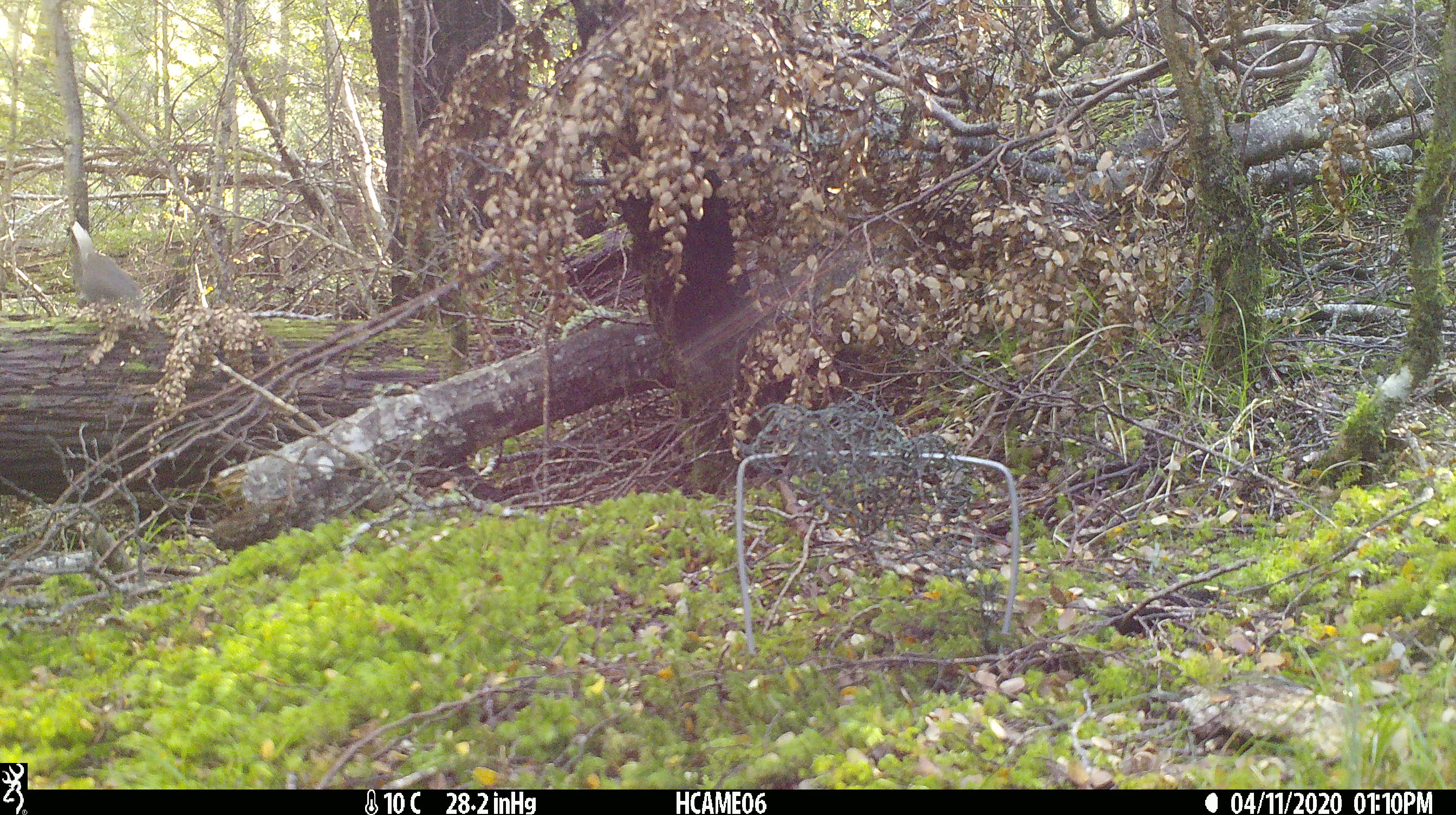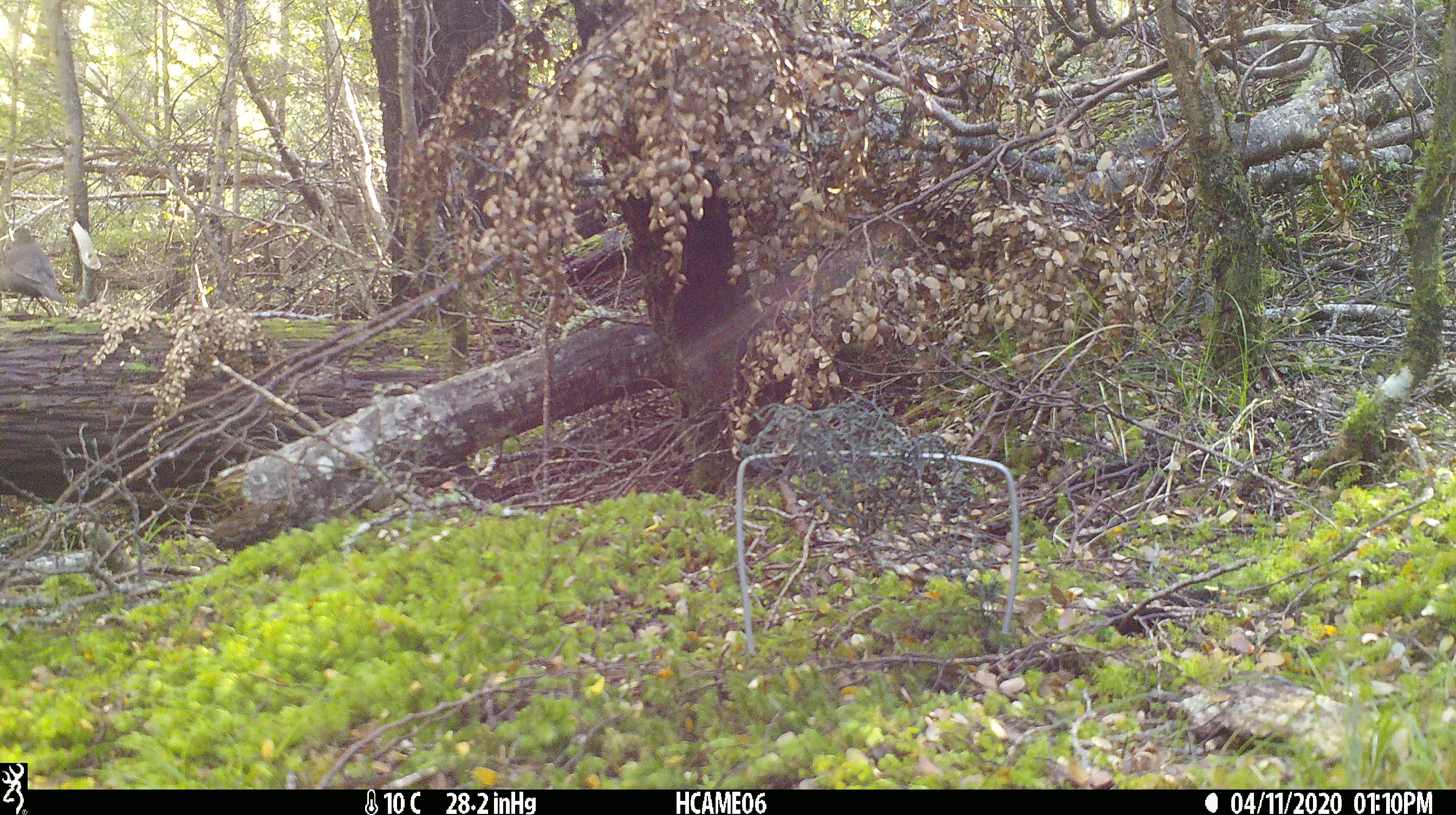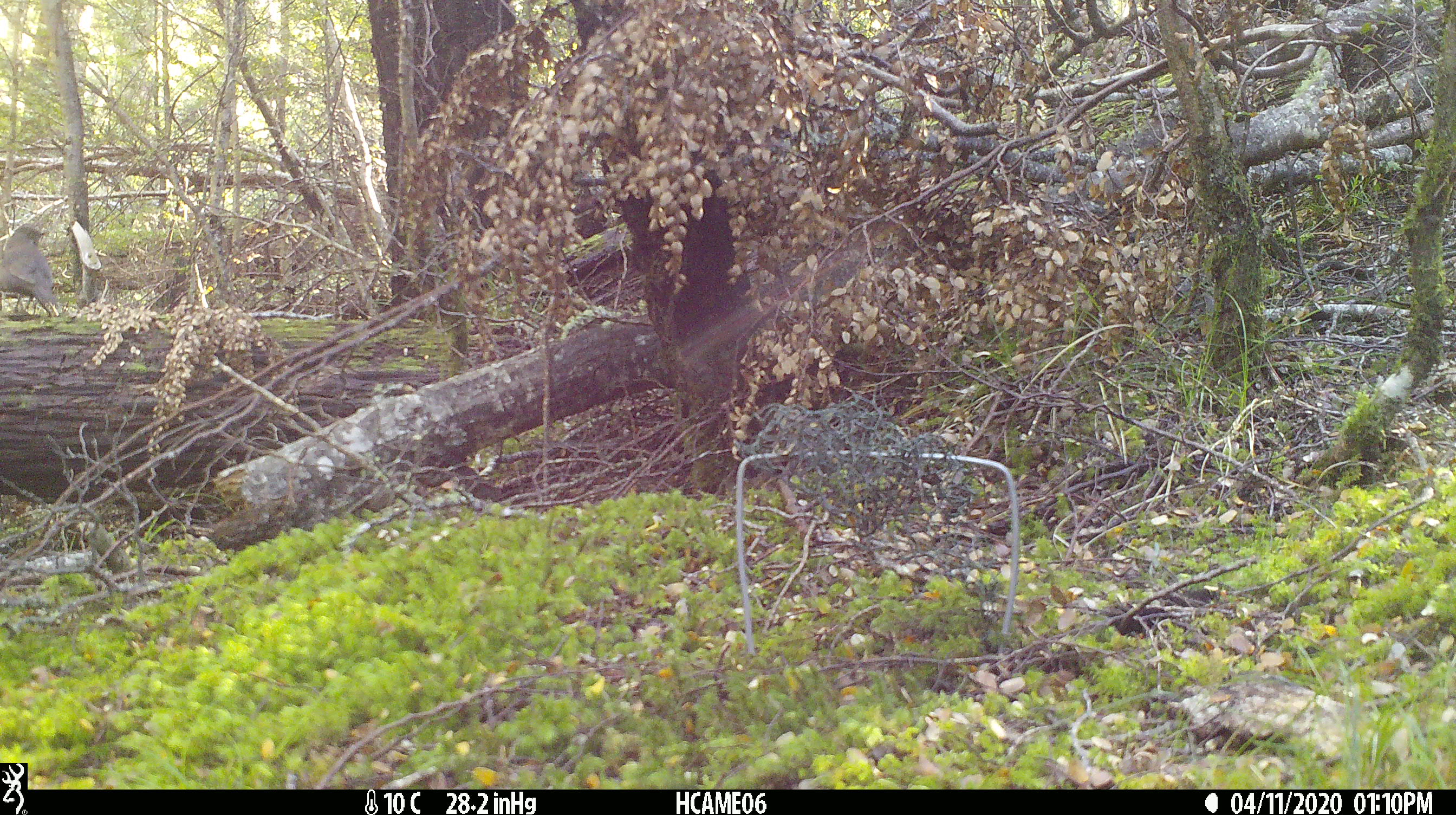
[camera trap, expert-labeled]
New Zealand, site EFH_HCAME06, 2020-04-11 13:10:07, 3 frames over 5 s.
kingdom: Animalia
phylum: Chordata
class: Aves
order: Passeriformes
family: Petroicidae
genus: Petroica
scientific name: Petroica australis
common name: new zealand robin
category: robin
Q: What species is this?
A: Robin (new zealand robin) (Petroica australis).